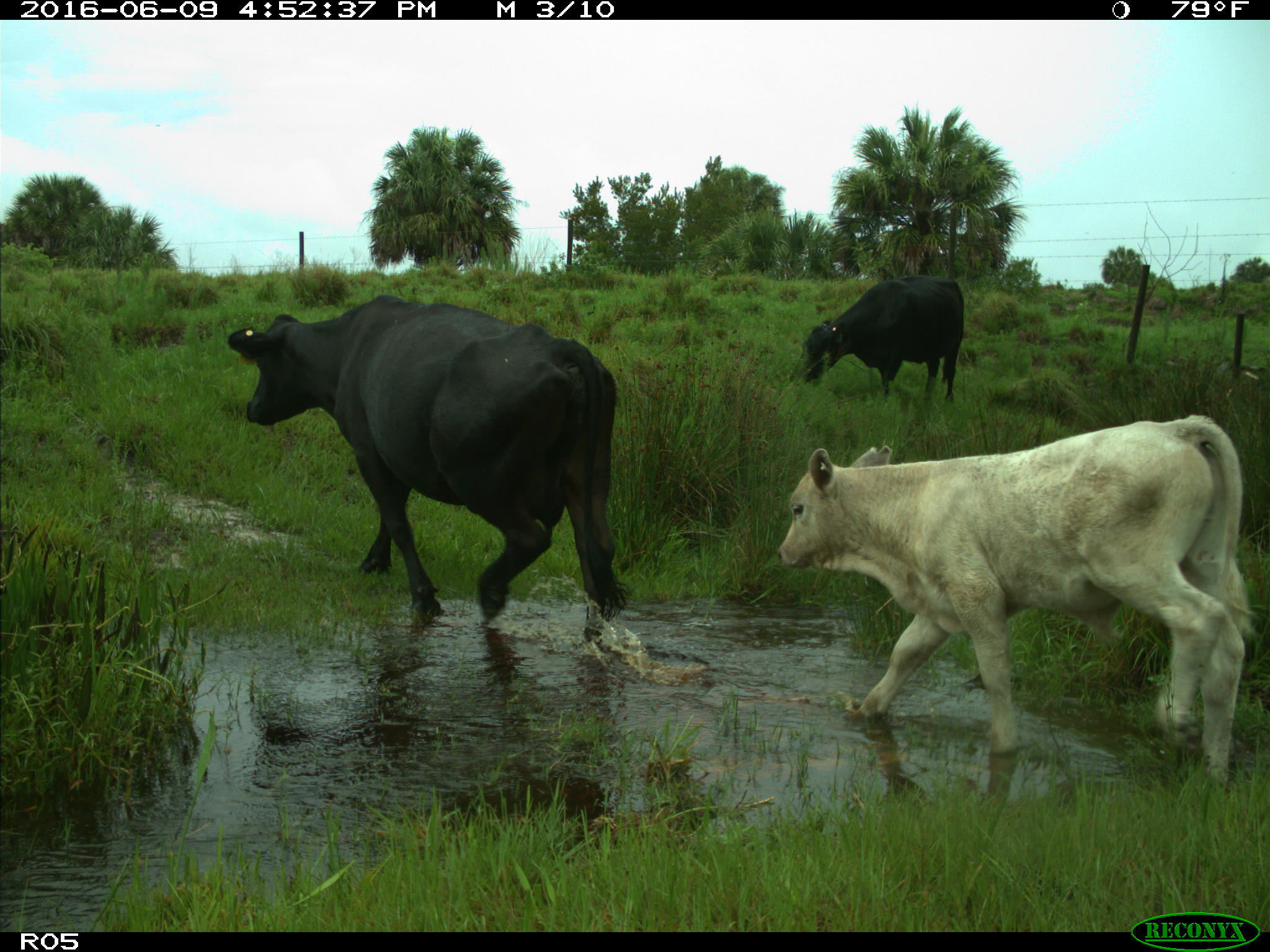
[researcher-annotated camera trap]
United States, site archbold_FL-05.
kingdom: Animalia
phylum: Chordata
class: Mammalia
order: Artiodactyla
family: Bovidae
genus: Bos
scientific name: Bos taurus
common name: domestic cow